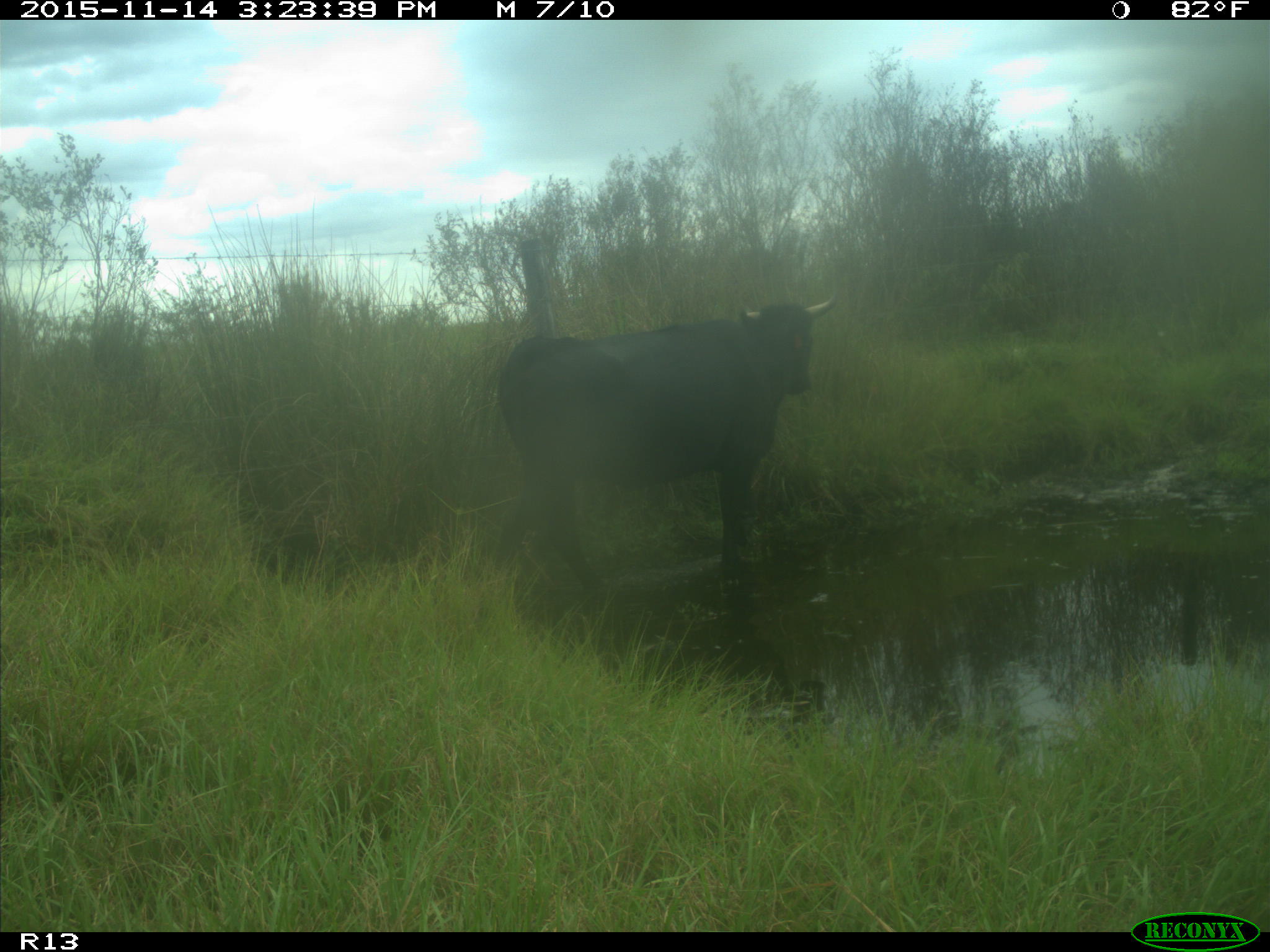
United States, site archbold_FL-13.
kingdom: Animalia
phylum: Chordata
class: Mammalia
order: Artiodactyla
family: Bovidae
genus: Bos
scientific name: Bos taurus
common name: domestic cow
Bos taurus (domestic cow).